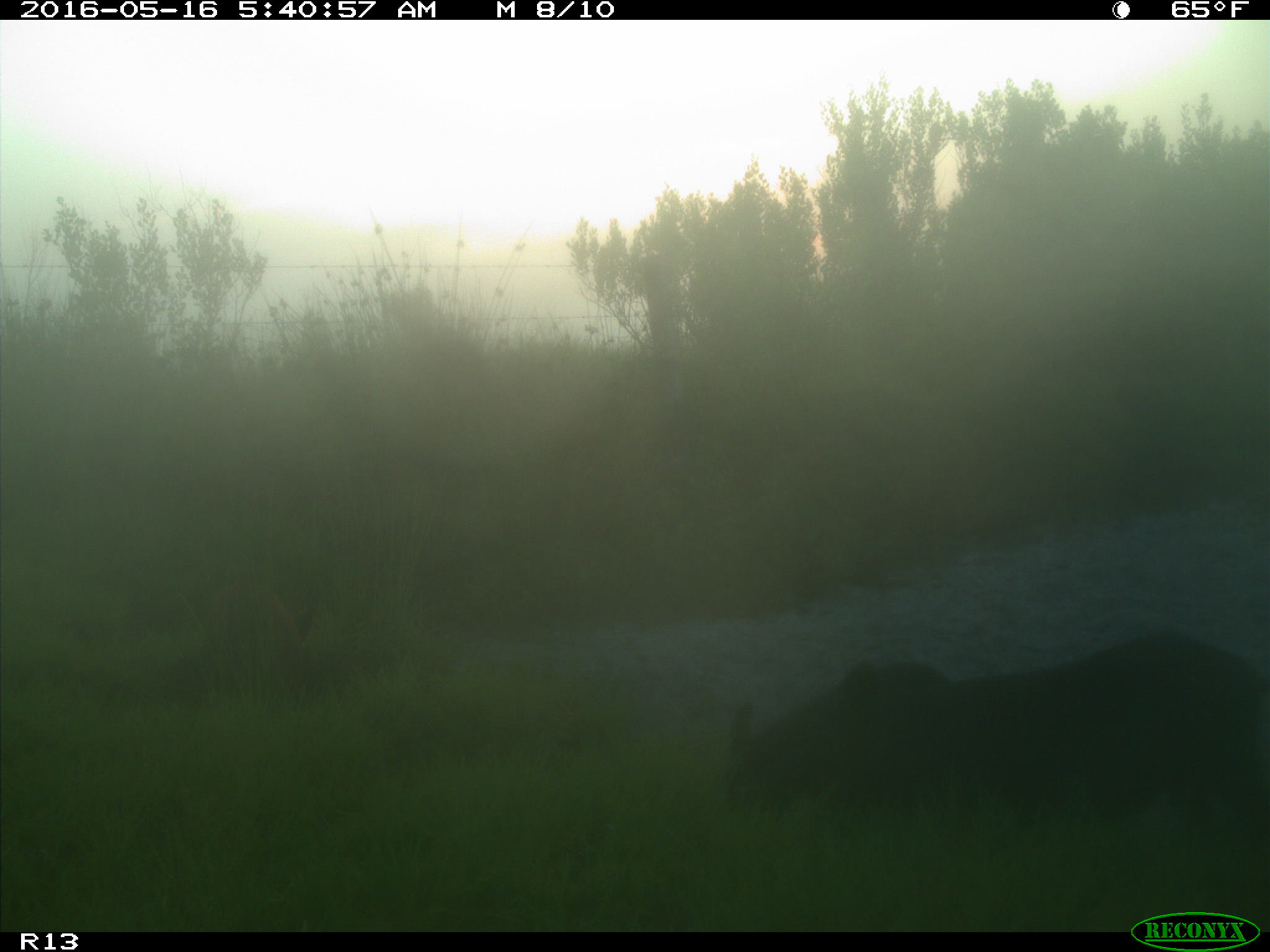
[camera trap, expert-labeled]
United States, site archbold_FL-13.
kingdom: Animalia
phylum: Chordata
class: Mammalia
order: Artiodactyla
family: Suidae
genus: Sus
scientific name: Sus scrofa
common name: wild boar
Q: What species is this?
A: Sus scrofa (wild boar).